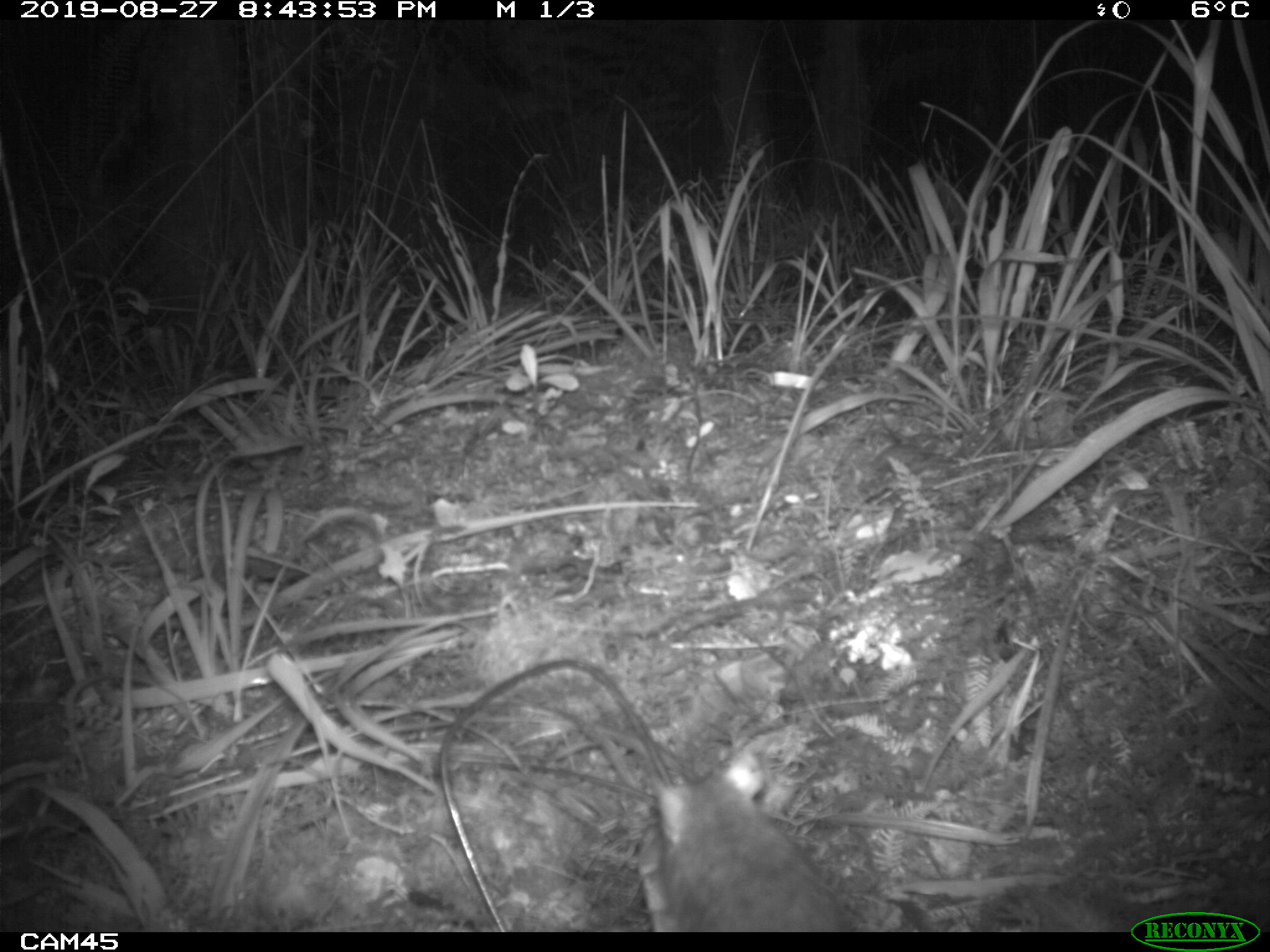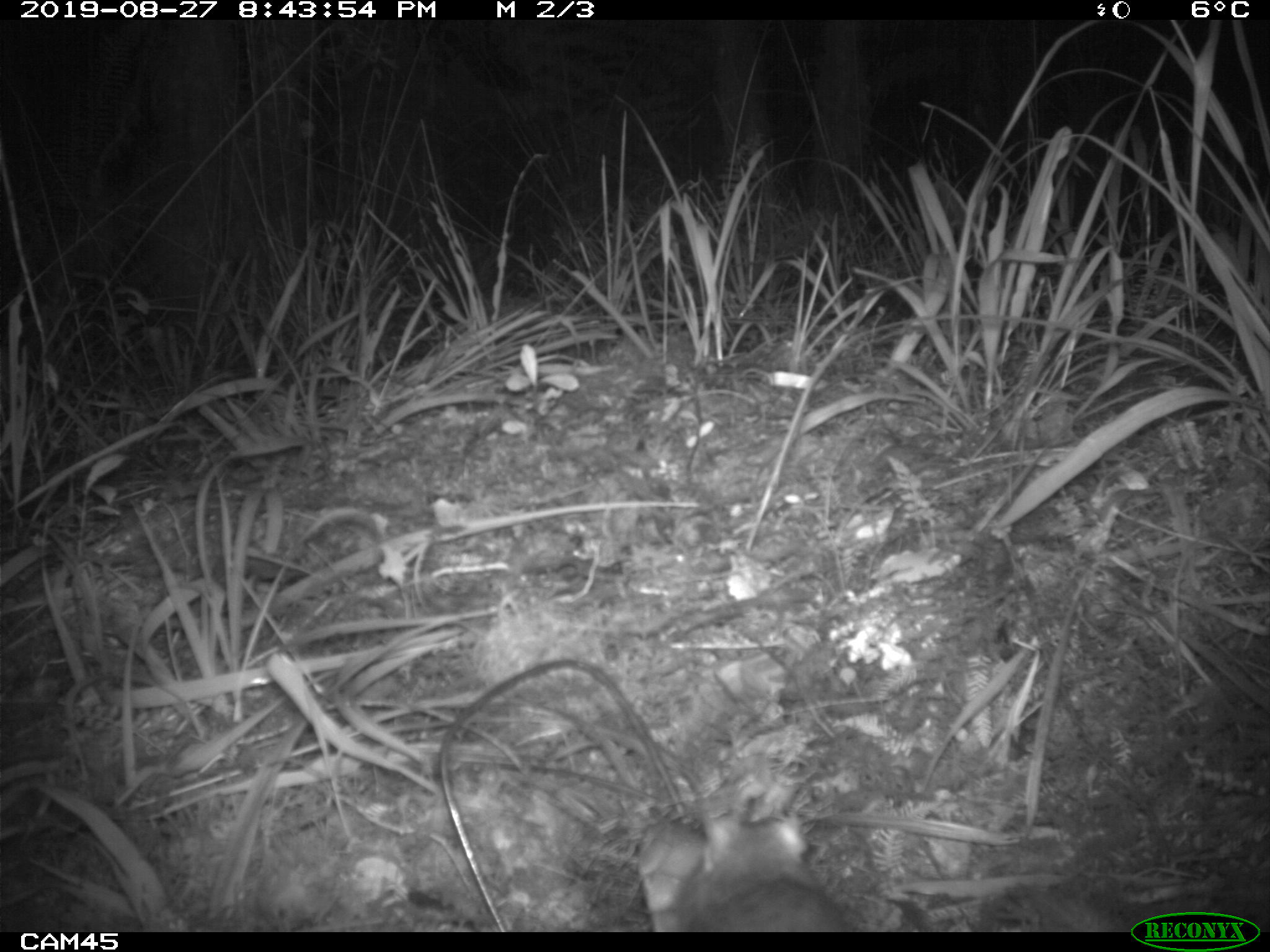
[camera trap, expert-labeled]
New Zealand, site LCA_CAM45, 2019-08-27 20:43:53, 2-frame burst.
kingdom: Animalia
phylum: Chordata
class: Mammalia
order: Rodentia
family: Muridae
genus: Rattus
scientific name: Rattus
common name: rat